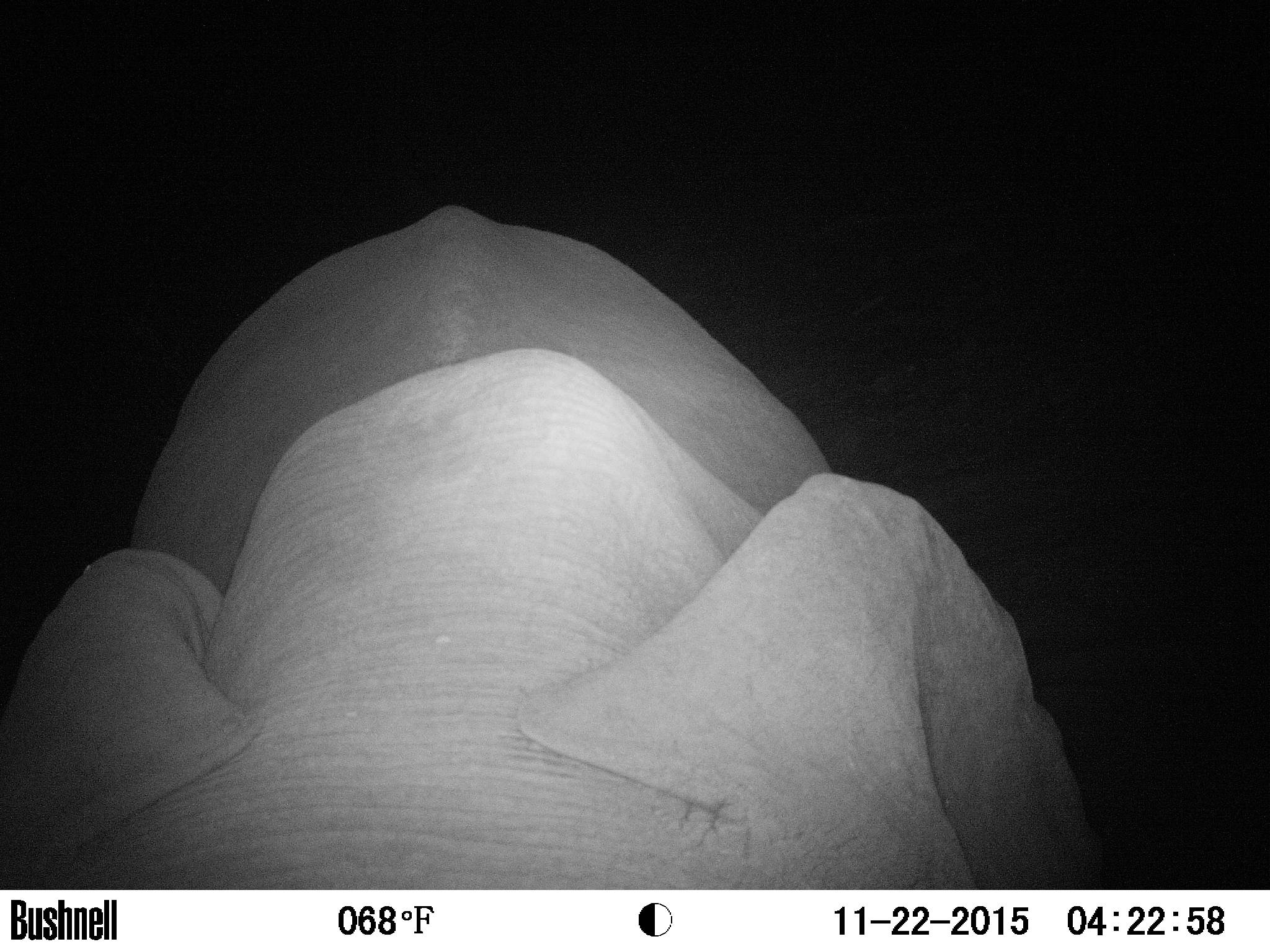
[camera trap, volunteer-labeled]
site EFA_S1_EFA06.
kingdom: Animalia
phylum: Chordata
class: Mammalia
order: Proboscidea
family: Elephantidae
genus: Loxodonta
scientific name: Loxodonta africana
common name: african bush elephant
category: elephant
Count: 1.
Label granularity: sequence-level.